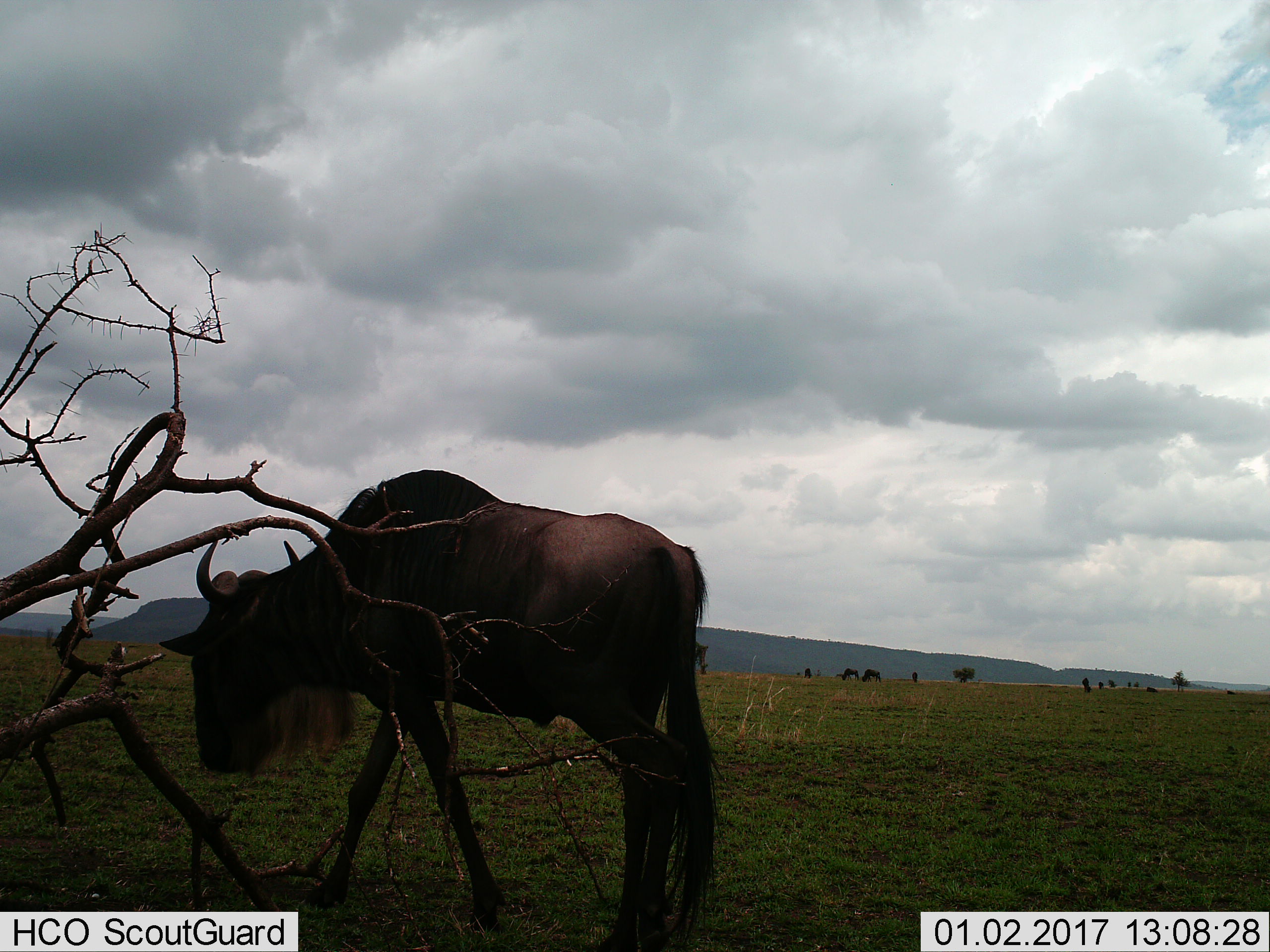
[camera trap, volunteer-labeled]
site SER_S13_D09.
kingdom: Animalia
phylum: Chordata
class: Mammalia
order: Artiodactyla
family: Bovidae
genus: Connochaetes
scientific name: Connochaetes taurinus taurinus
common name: blue wildebeest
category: wildebeestblue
Wildebeestblue (blue wildebeest) (Connochaetes taurinus taurinus), count 9. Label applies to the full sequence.